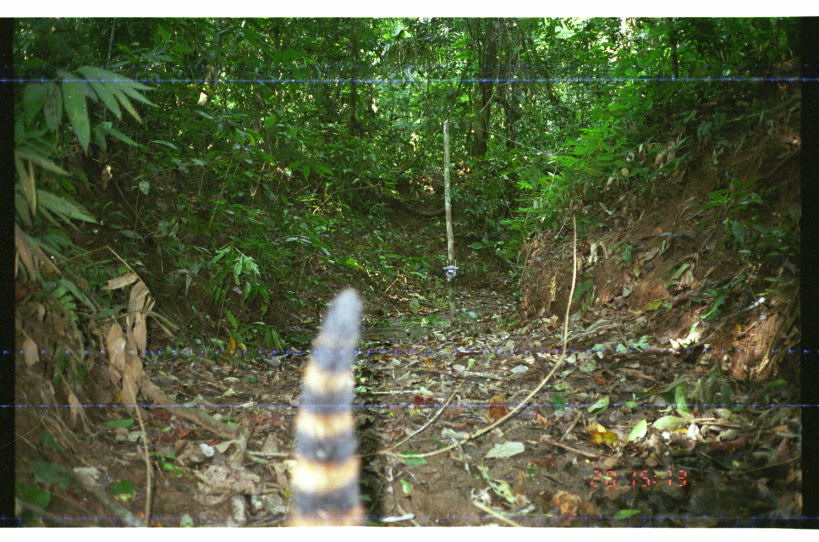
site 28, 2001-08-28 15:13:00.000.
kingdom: Animalia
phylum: Chordata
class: Mammalia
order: Carnivora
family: Procyonidae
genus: Nasua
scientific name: Nasua nasua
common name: south american coati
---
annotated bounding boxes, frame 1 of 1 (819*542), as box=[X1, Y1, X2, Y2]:
nasua nasua: box=[279, 285, 369, 527]